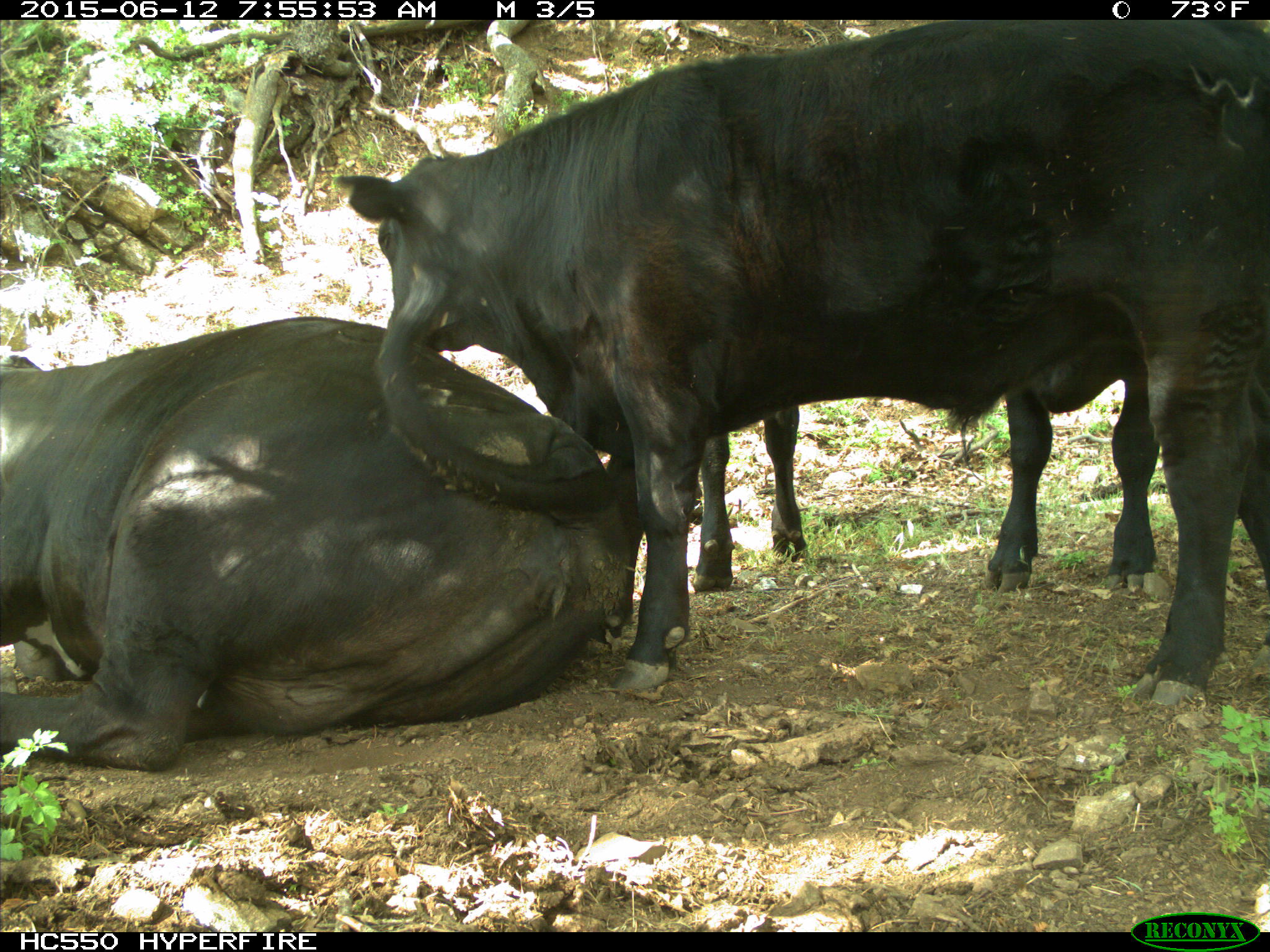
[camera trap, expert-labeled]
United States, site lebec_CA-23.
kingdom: Animalia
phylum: Chordata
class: Mammalia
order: Artiodactyla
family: Bovidae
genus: Bos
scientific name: Bos taurus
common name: domestic cow